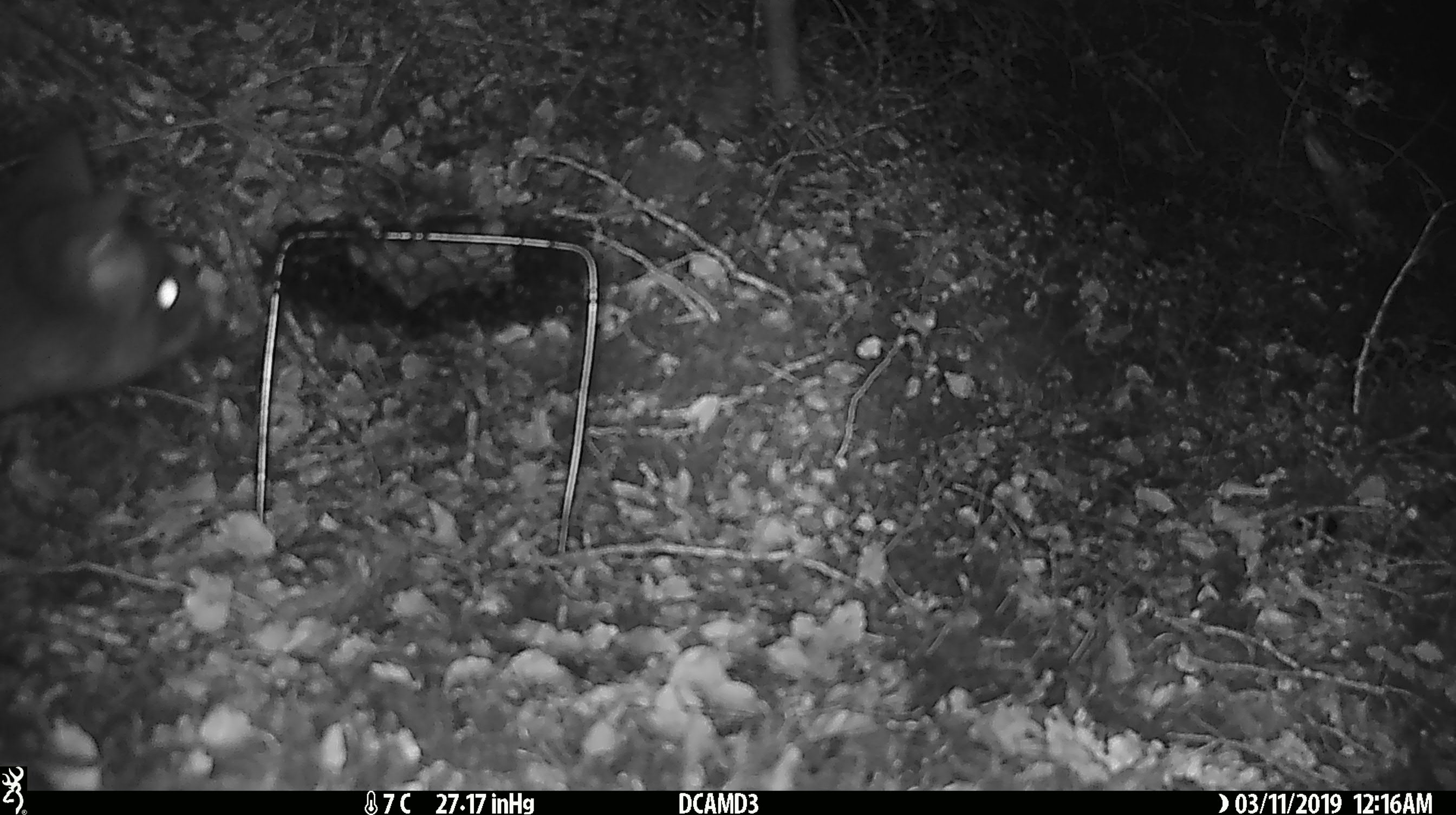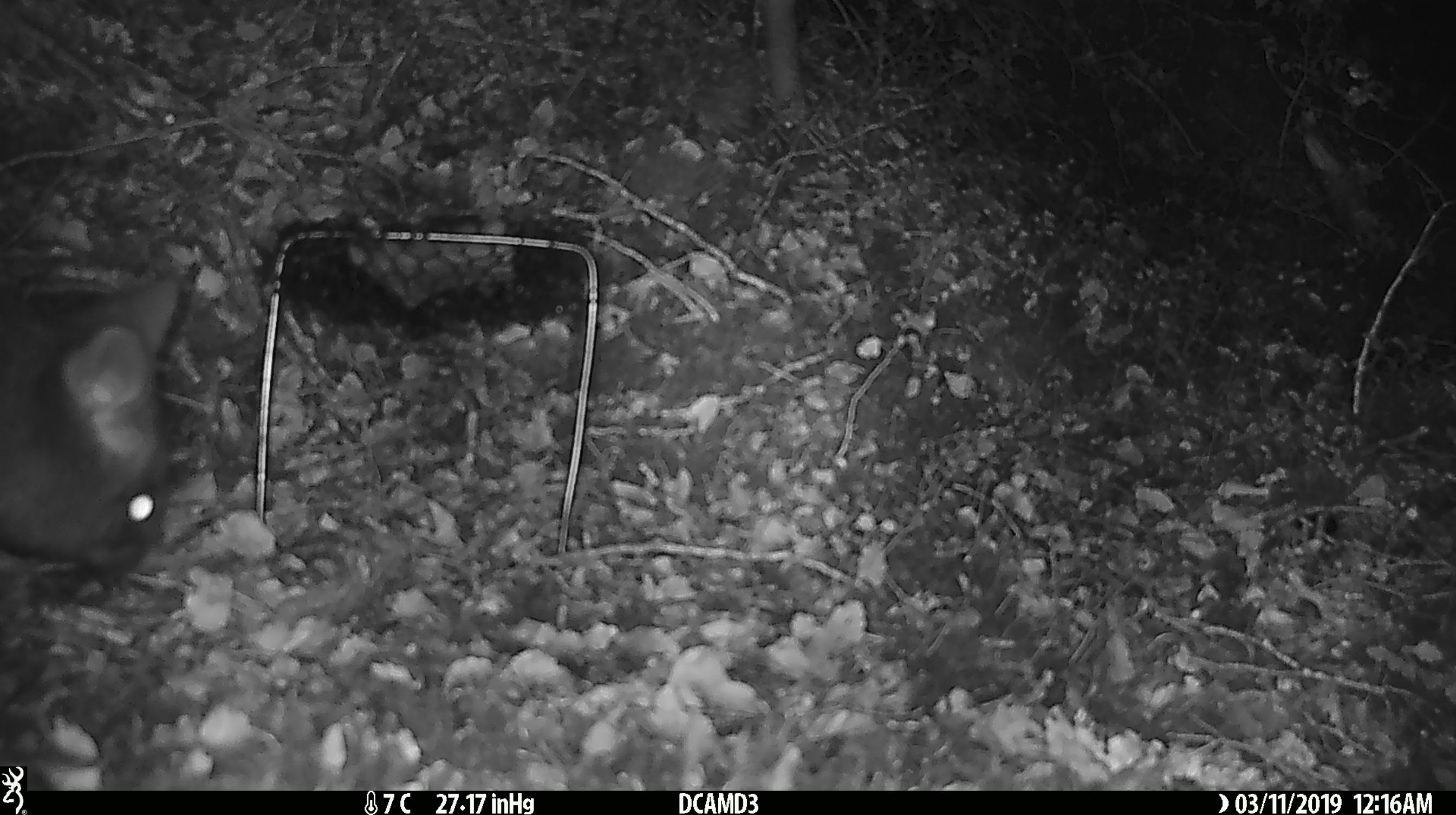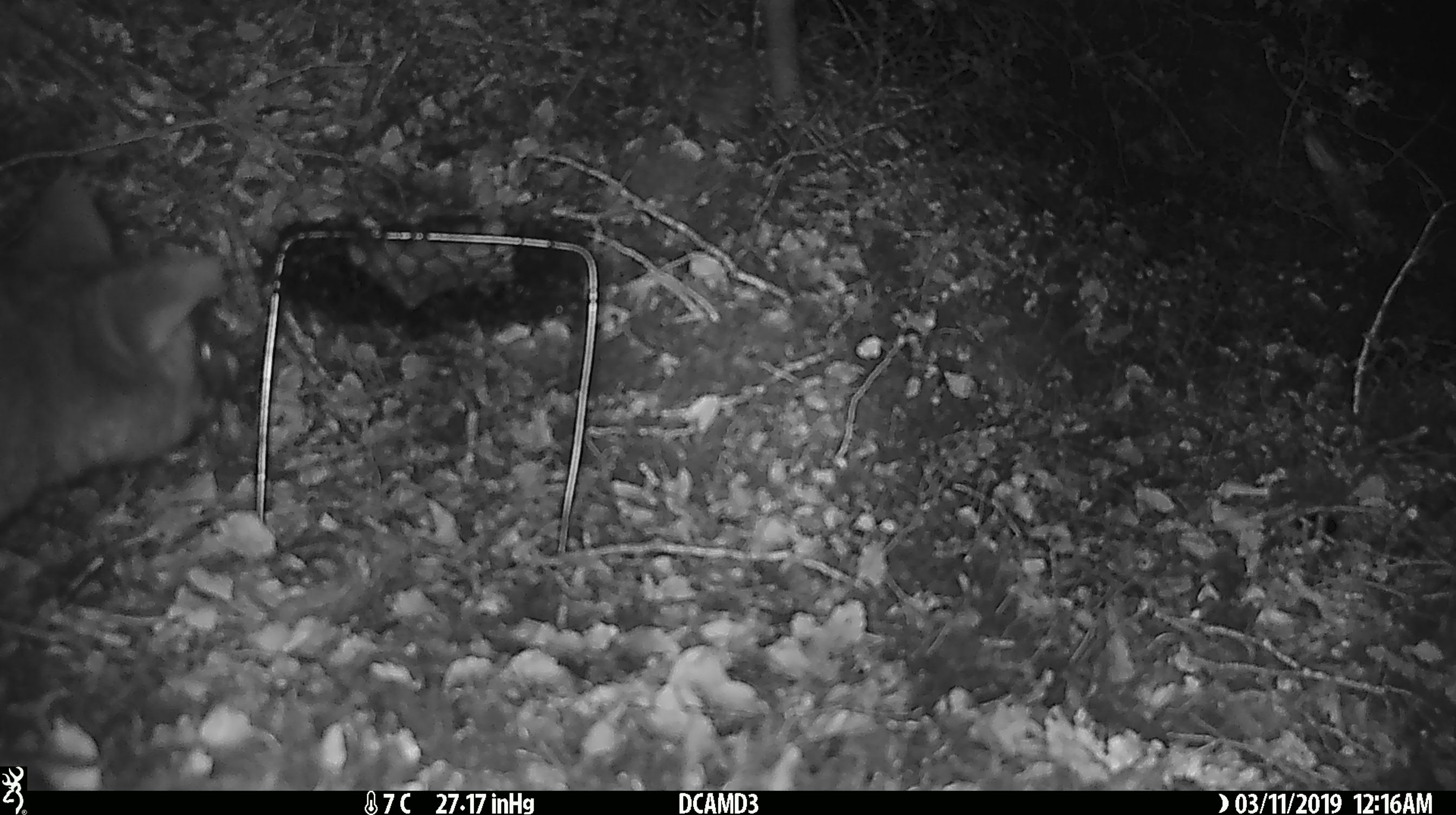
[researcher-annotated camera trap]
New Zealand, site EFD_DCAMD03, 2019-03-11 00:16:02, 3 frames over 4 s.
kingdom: Animalia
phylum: Chordata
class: Mammalia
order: Diprotodontia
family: Phalangeridae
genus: Trichosurus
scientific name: Trichosurus vulpecula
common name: common brushtail possum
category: possum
Possum (common brushtail possum) (Trichosurus vulpecula).